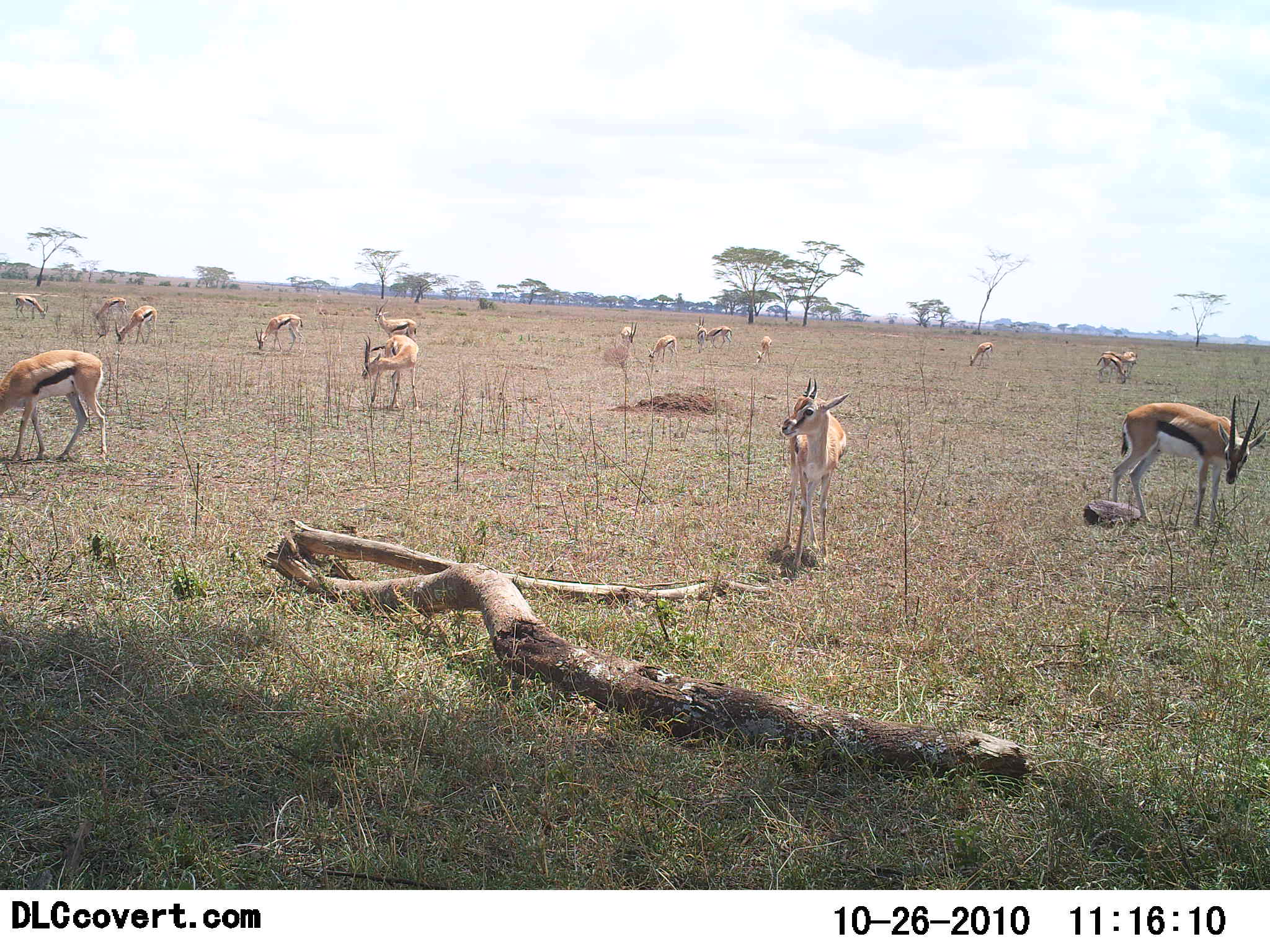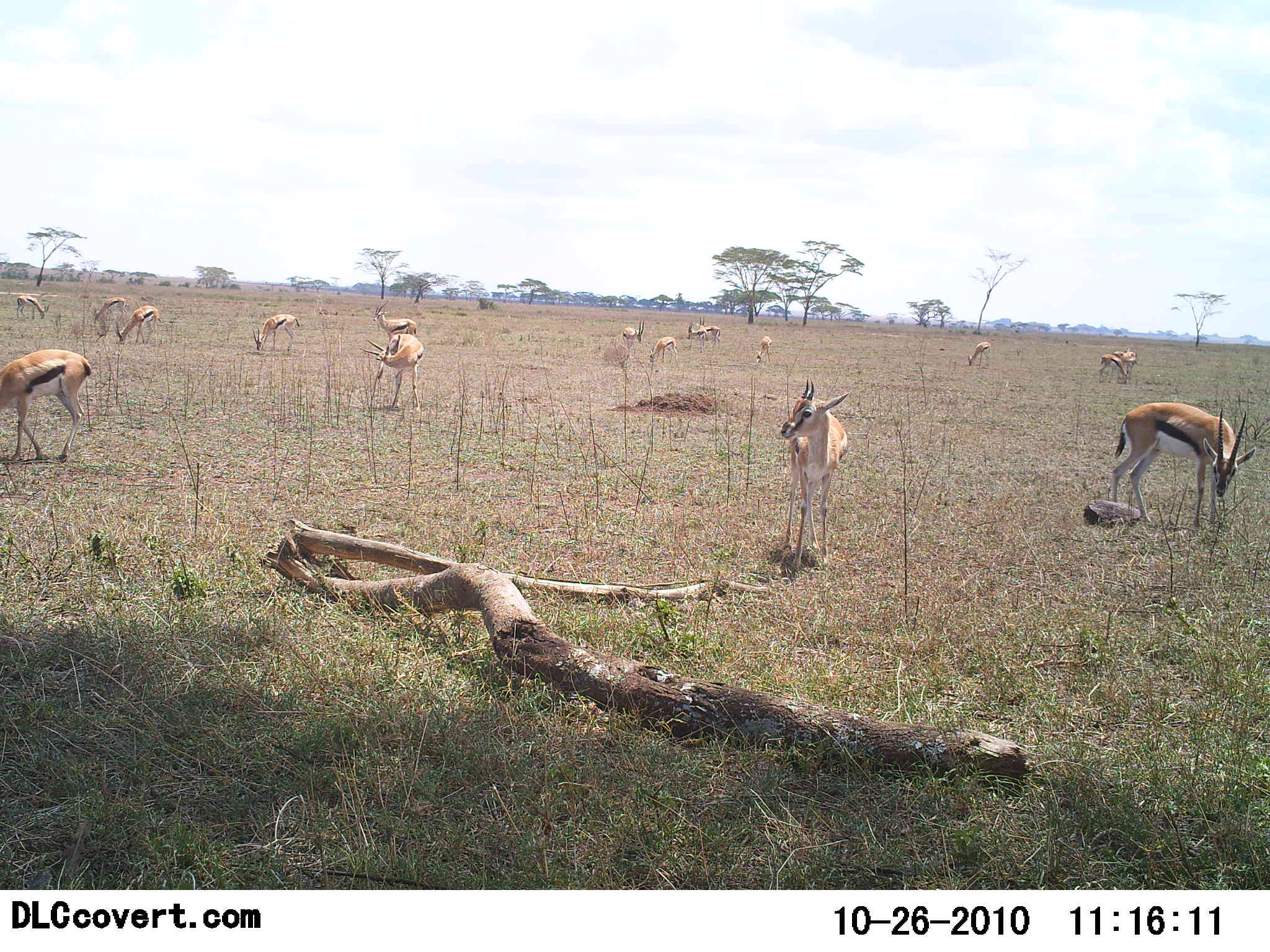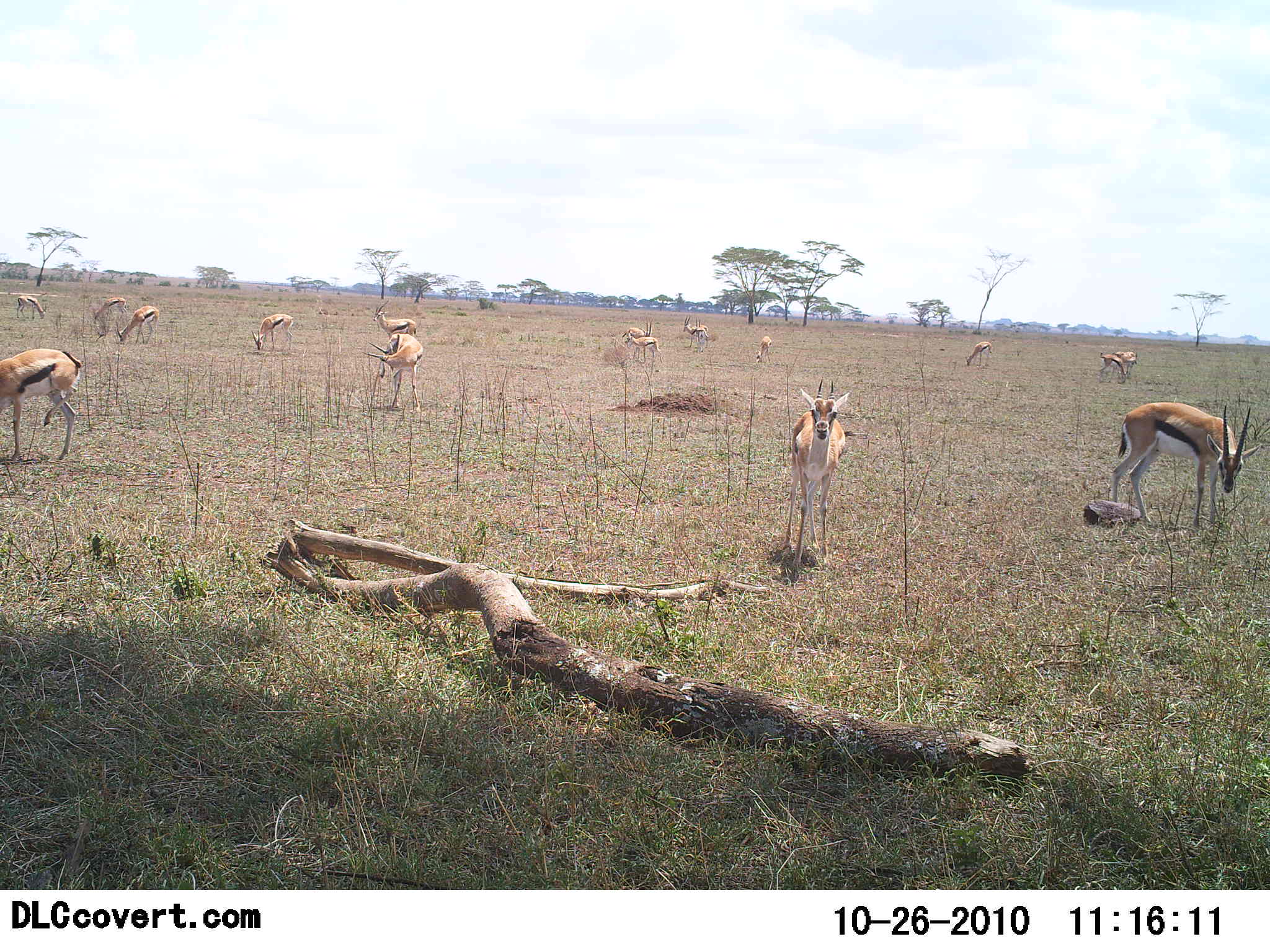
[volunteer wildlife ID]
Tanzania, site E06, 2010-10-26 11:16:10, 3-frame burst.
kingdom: Animalia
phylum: Chordata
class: Mammalia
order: Artiodactyla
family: Bovidae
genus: Eudorcas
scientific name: Eudorcas thomsonii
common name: thomson's gazelle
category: gazellethomsons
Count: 11-50.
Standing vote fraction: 92%.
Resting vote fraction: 8%.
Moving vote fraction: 15%.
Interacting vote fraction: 8%.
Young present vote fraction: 0%.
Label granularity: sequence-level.